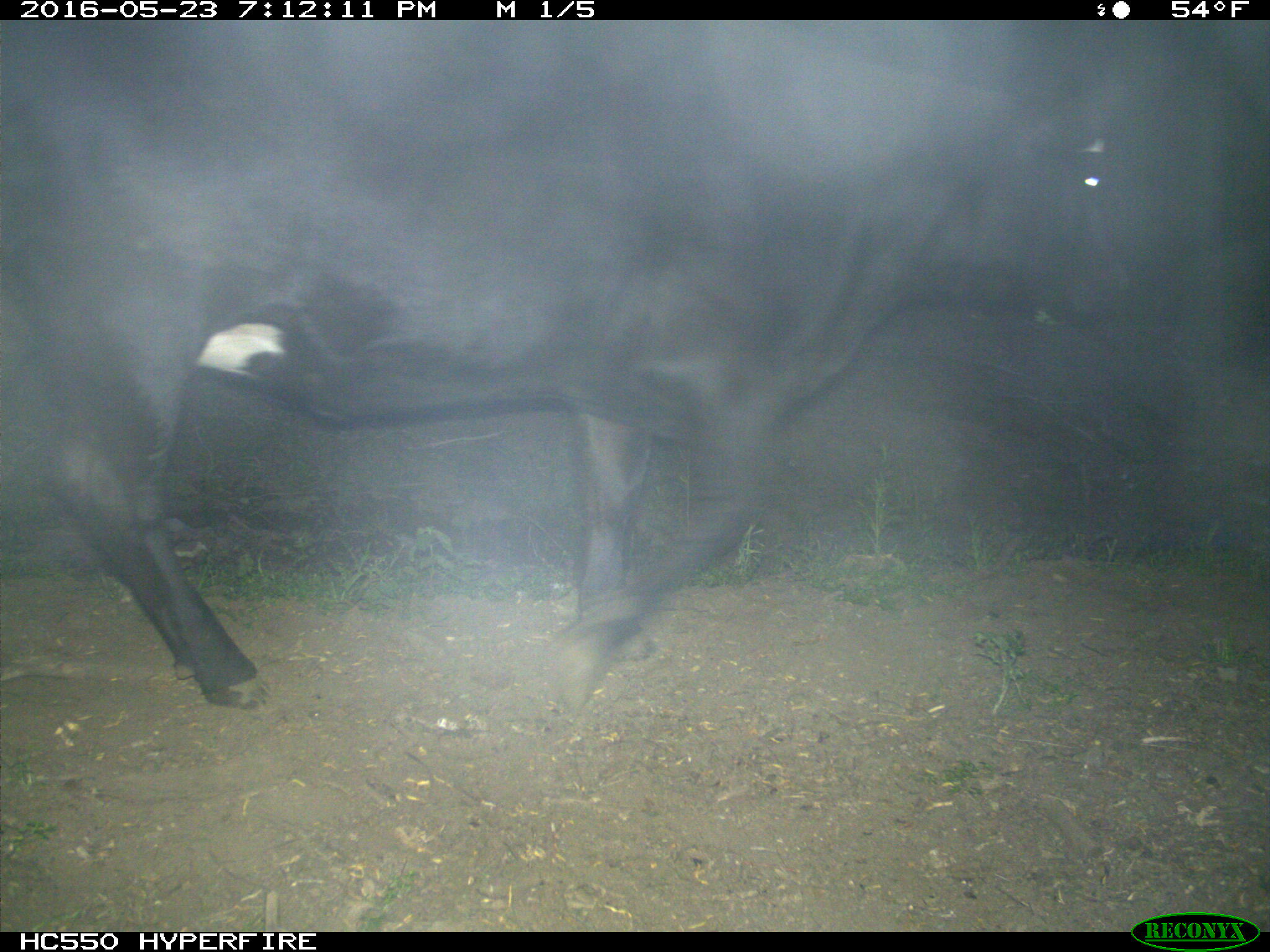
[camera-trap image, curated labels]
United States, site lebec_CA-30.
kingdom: Animalia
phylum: Chordata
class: Mammalia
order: Artiodactyla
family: Bovidae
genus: Bos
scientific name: Bos taurus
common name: domestic cow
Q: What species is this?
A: Bos taurus (domestic cow).